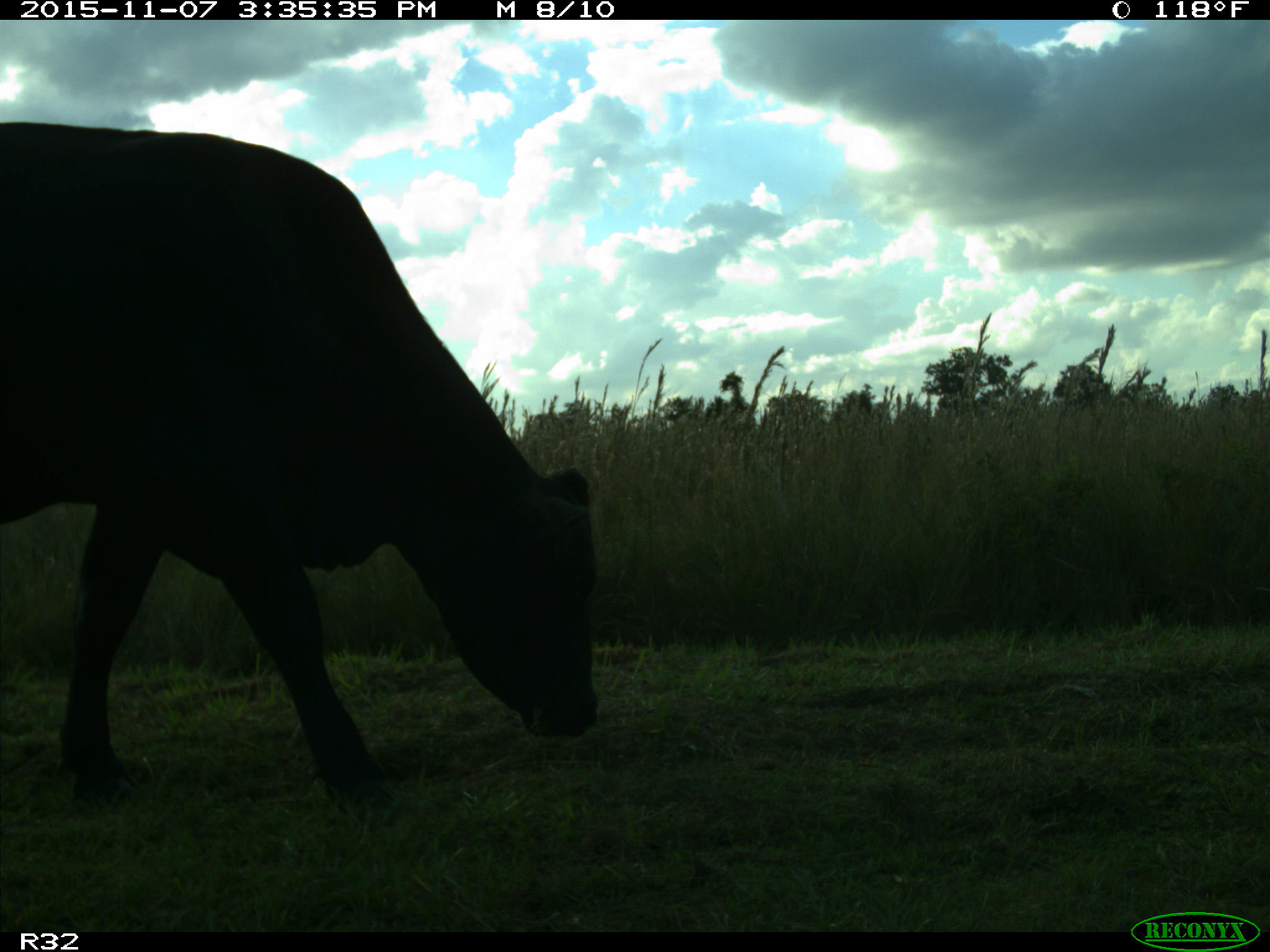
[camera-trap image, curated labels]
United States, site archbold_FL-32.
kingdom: Animalia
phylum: Chordata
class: Mammalia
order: Artiodactyla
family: Bovidae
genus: Bos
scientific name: Bos taurus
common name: domestic cow